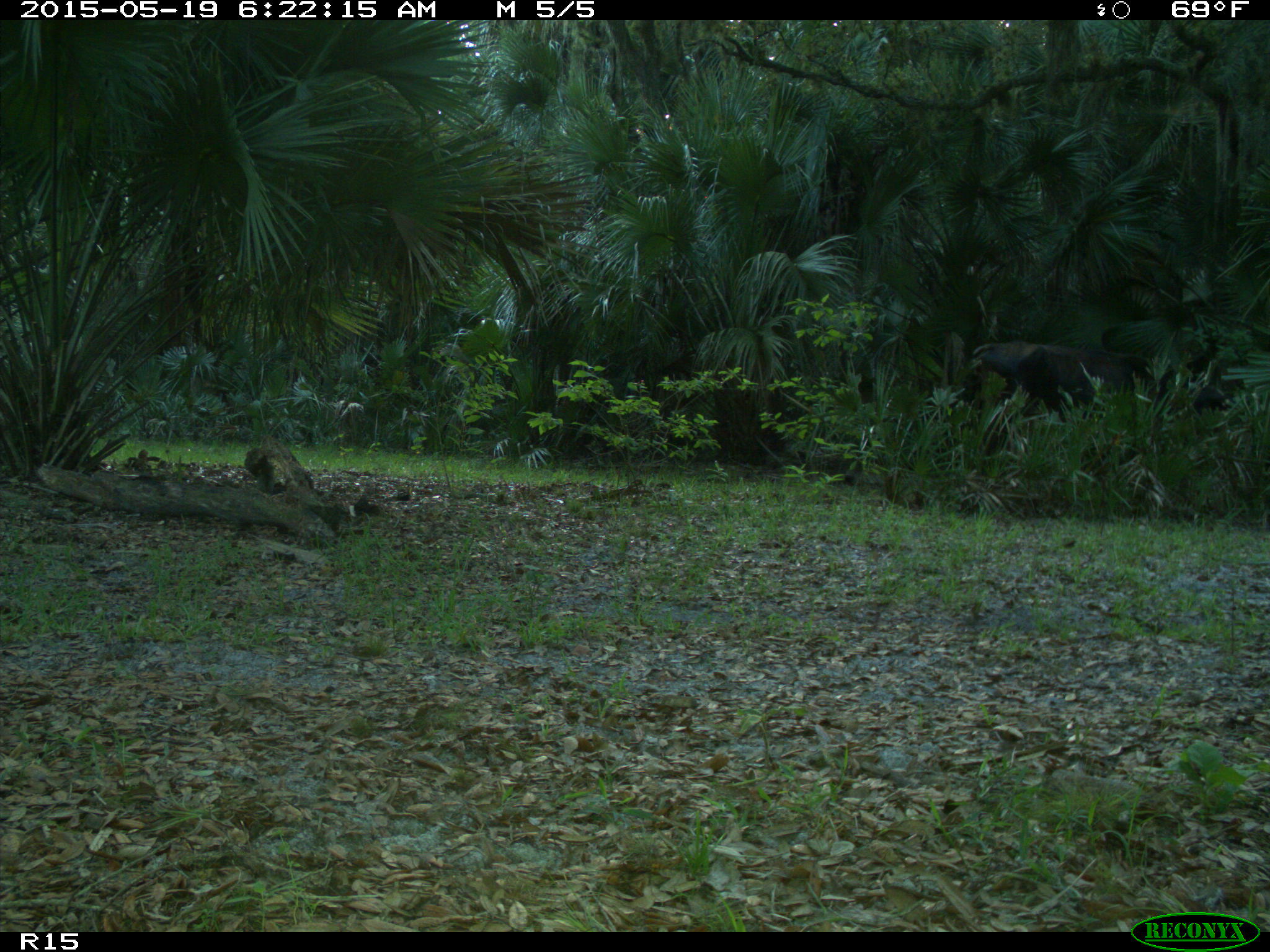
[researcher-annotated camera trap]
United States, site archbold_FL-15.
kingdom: Animalia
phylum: Chordata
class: Mammalia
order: Artiodactyla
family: Bovidae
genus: Bos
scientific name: Bos taurus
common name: domestic cow